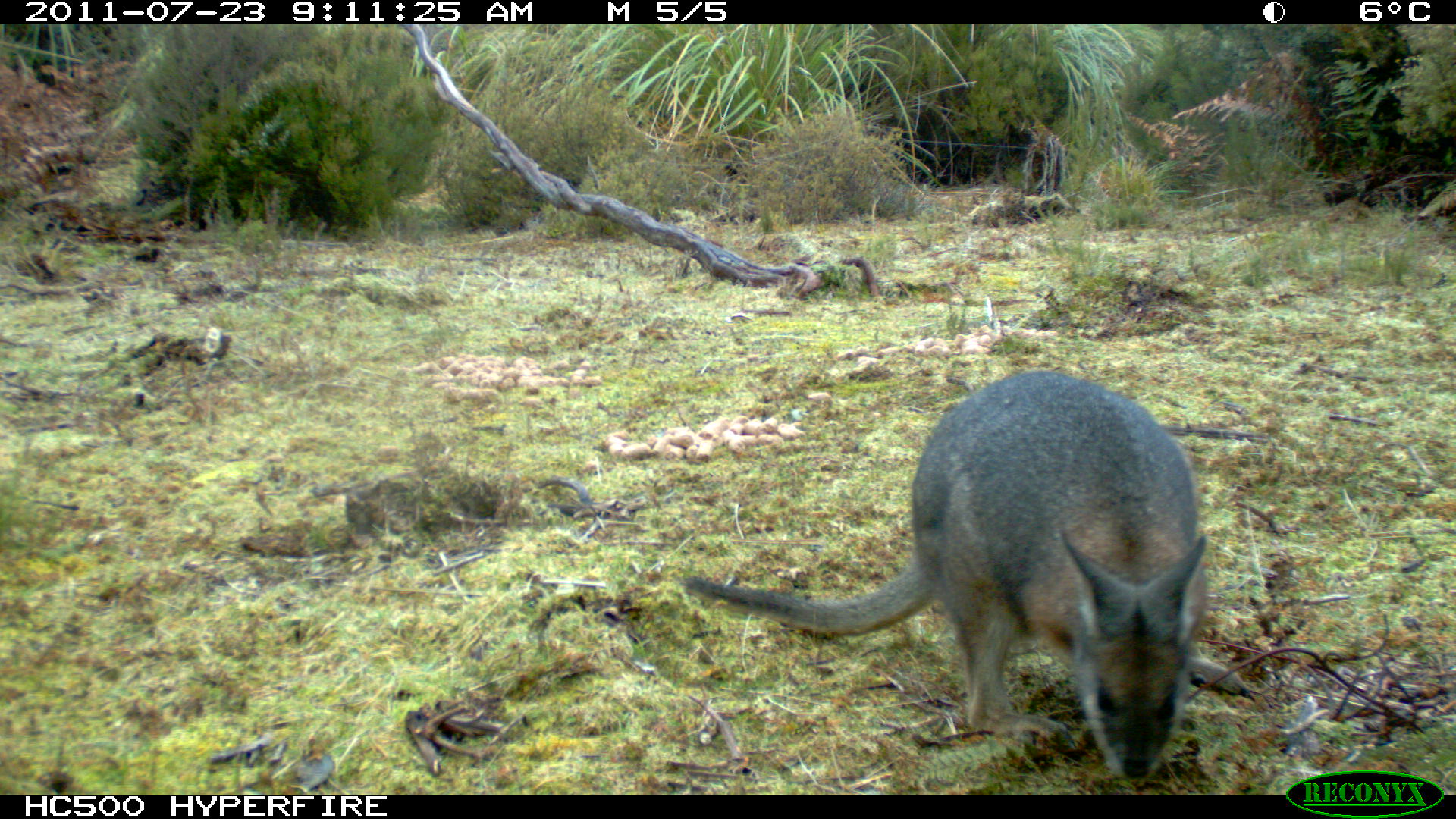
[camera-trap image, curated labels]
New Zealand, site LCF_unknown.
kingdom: Animalia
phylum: Chordata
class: Mammalia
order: Diprotodontia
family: Macropodidae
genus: Notamacropus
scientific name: Notamacropus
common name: wallaby